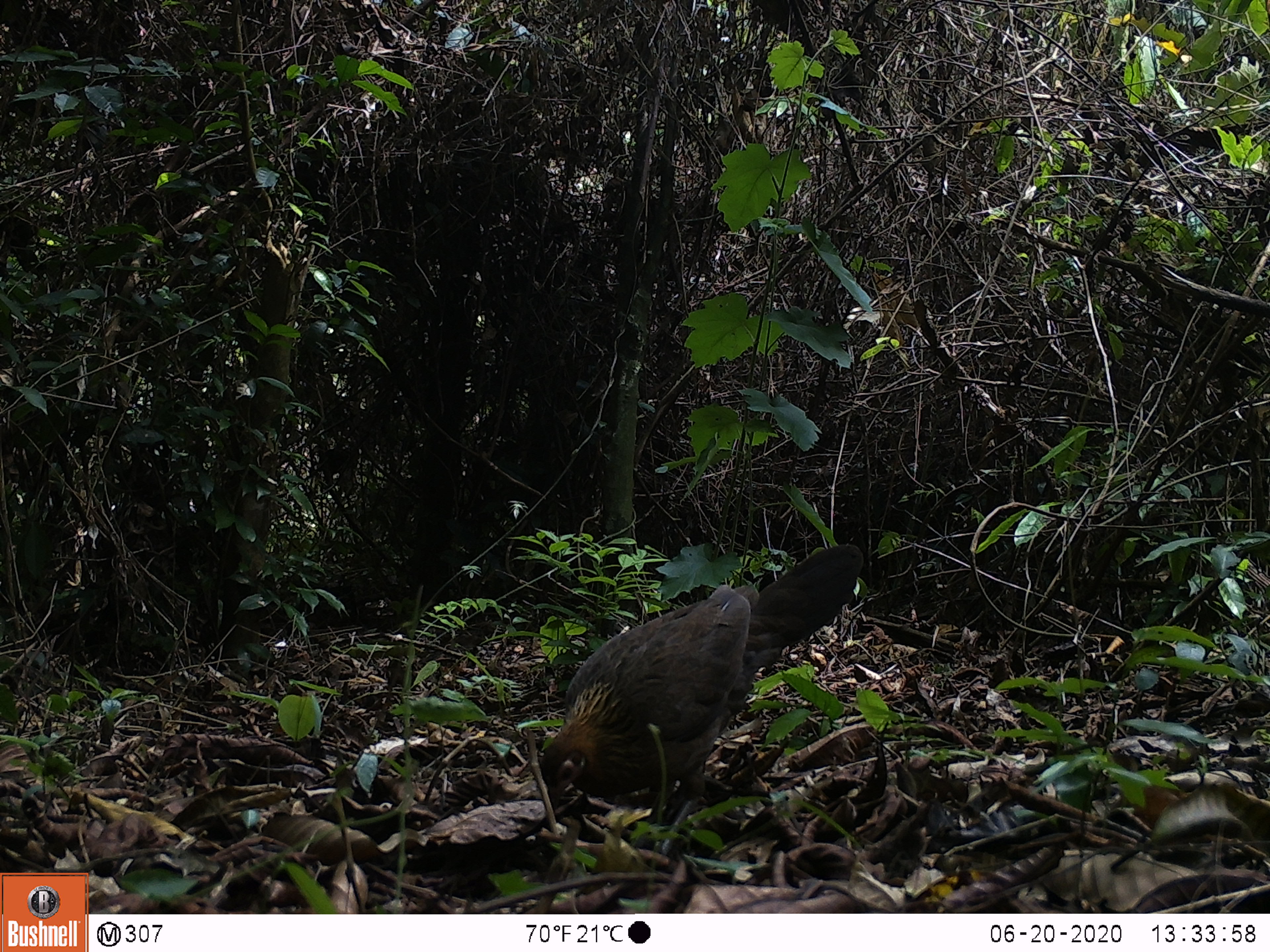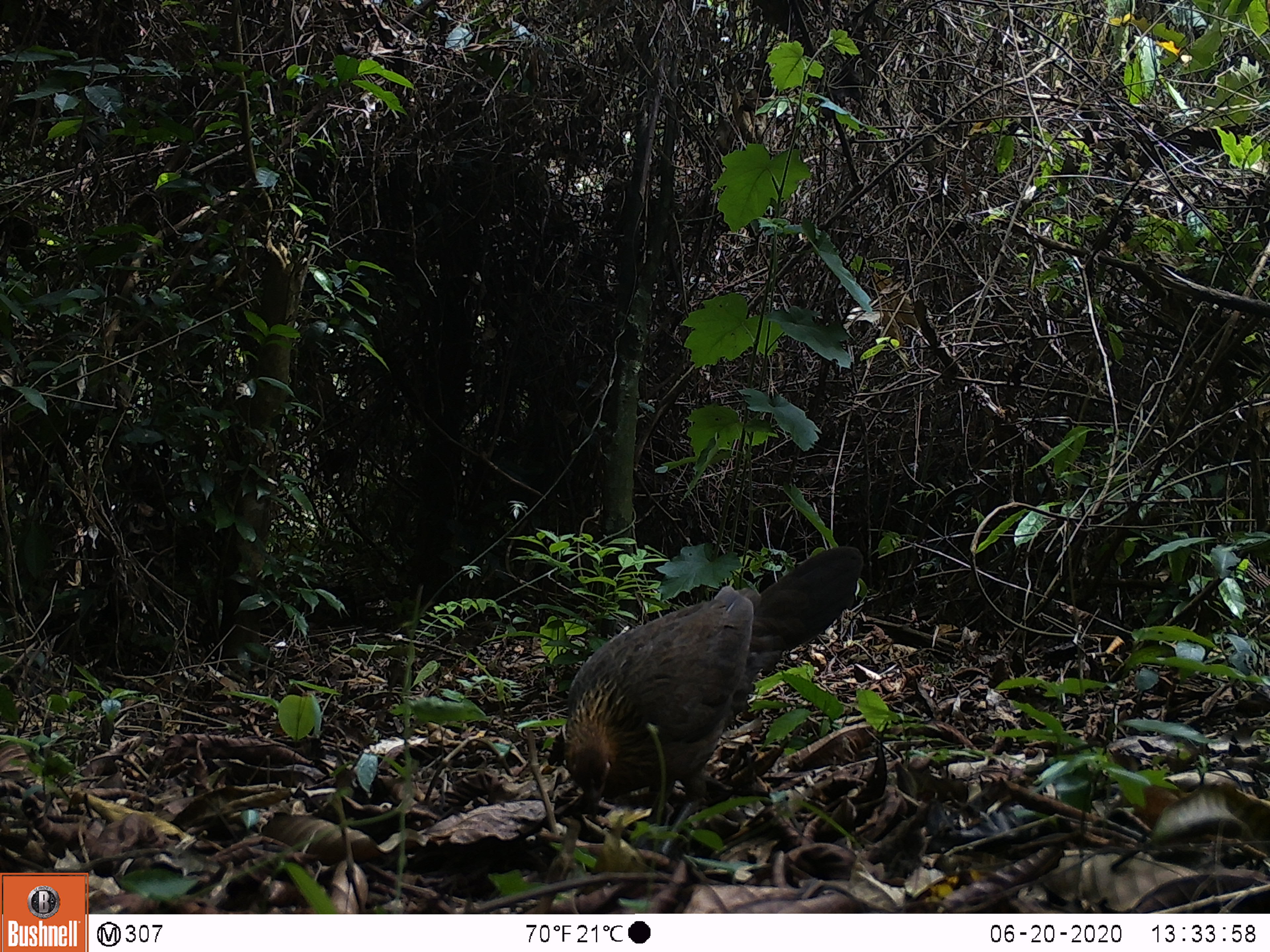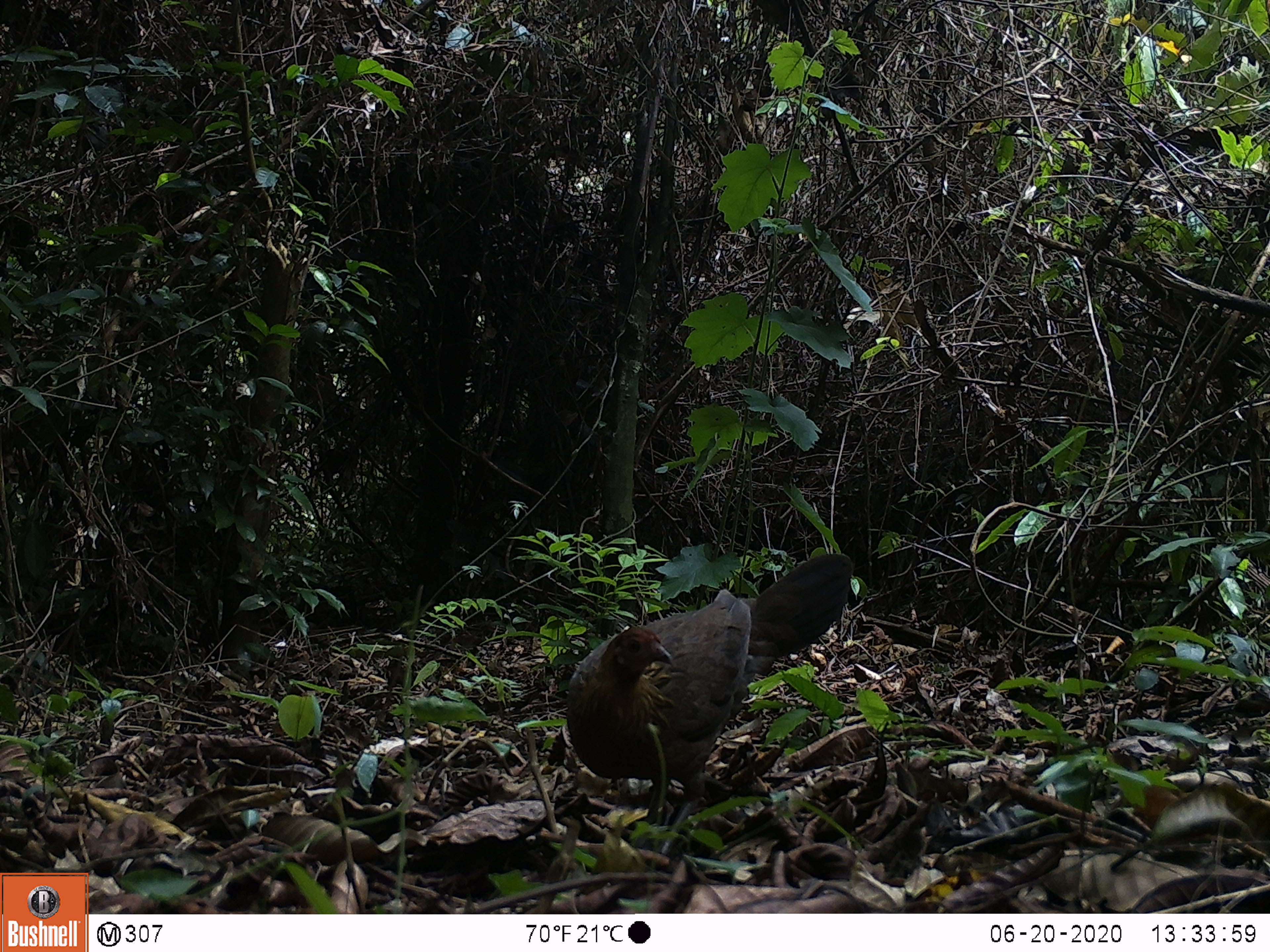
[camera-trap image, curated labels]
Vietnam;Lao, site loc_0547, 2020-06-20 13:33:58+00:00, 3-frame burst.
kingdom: Animalia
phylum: Chordata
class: Aves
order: Galliformes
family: Phasianidae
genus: Gallus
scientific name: Gallus gallus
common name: red junglefowl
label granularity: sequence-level